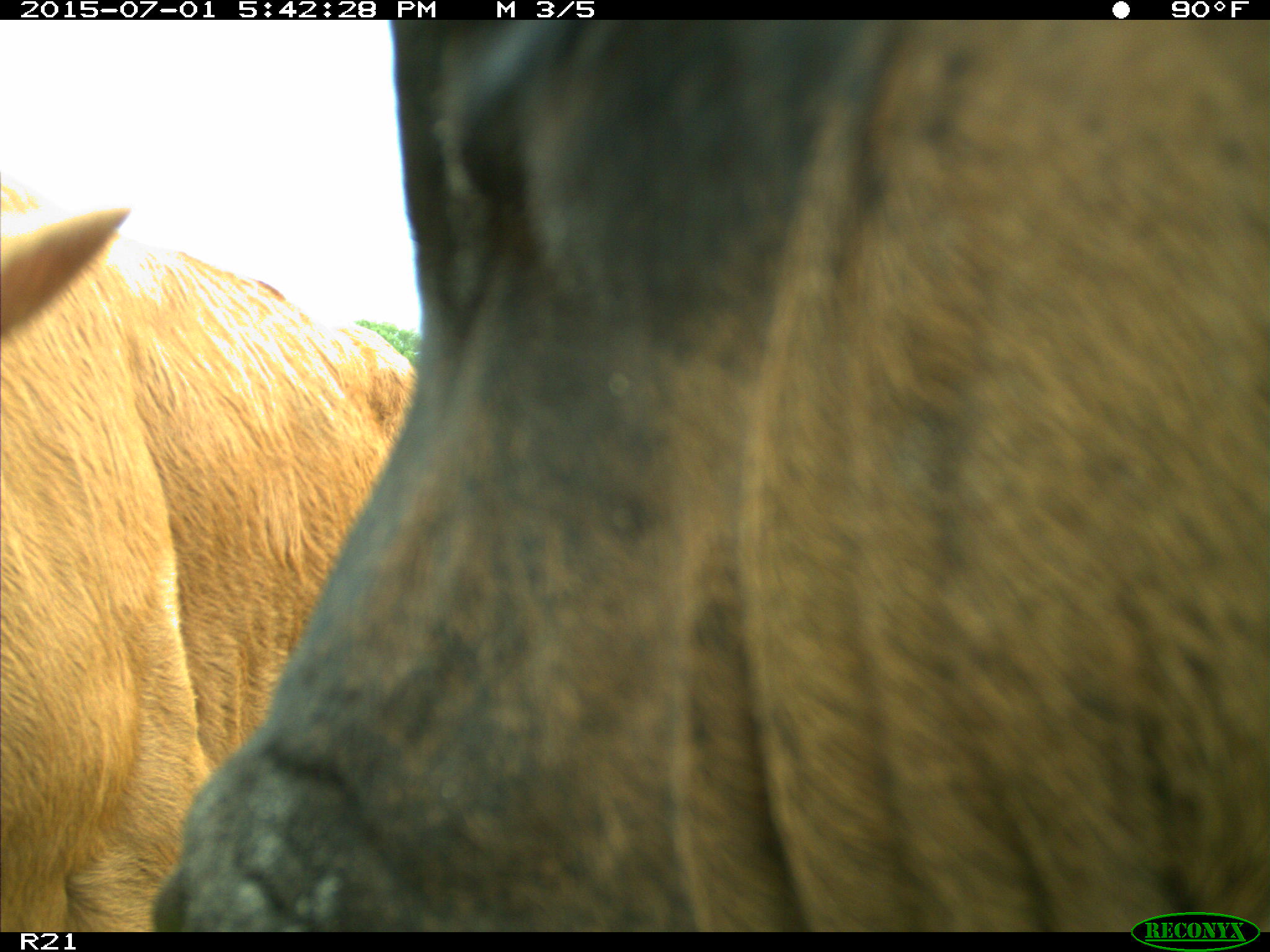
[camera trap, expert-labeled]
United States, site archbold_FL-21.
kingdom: Animalia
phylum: Chordata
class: Mammalia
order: Artiodactyla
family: Bovidae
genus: Bos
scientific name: Bos taurus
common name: domestic cow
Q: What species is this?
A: Bos taurus (domestic cow).